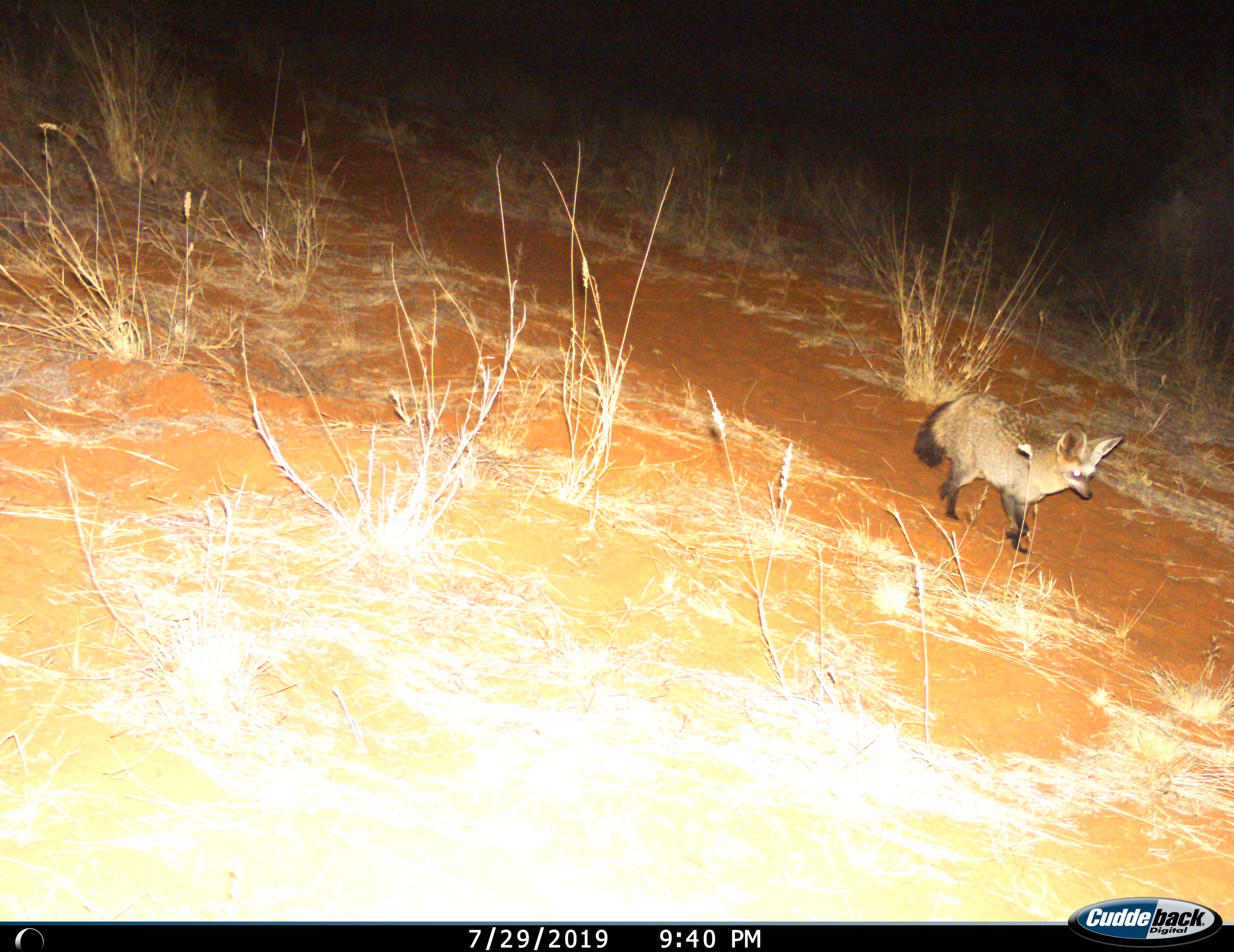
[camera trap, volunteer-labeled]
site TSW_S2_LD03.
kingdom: Animalia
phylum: Chordata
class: Mammalia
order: Carnivora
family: Canidae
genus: Otocyon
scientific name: Otocyon megalotis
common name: bat-eared fox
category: foxbateared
Foxbateared (bat-eared fox) (Otocyon megalotis), count 1. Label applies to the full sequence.